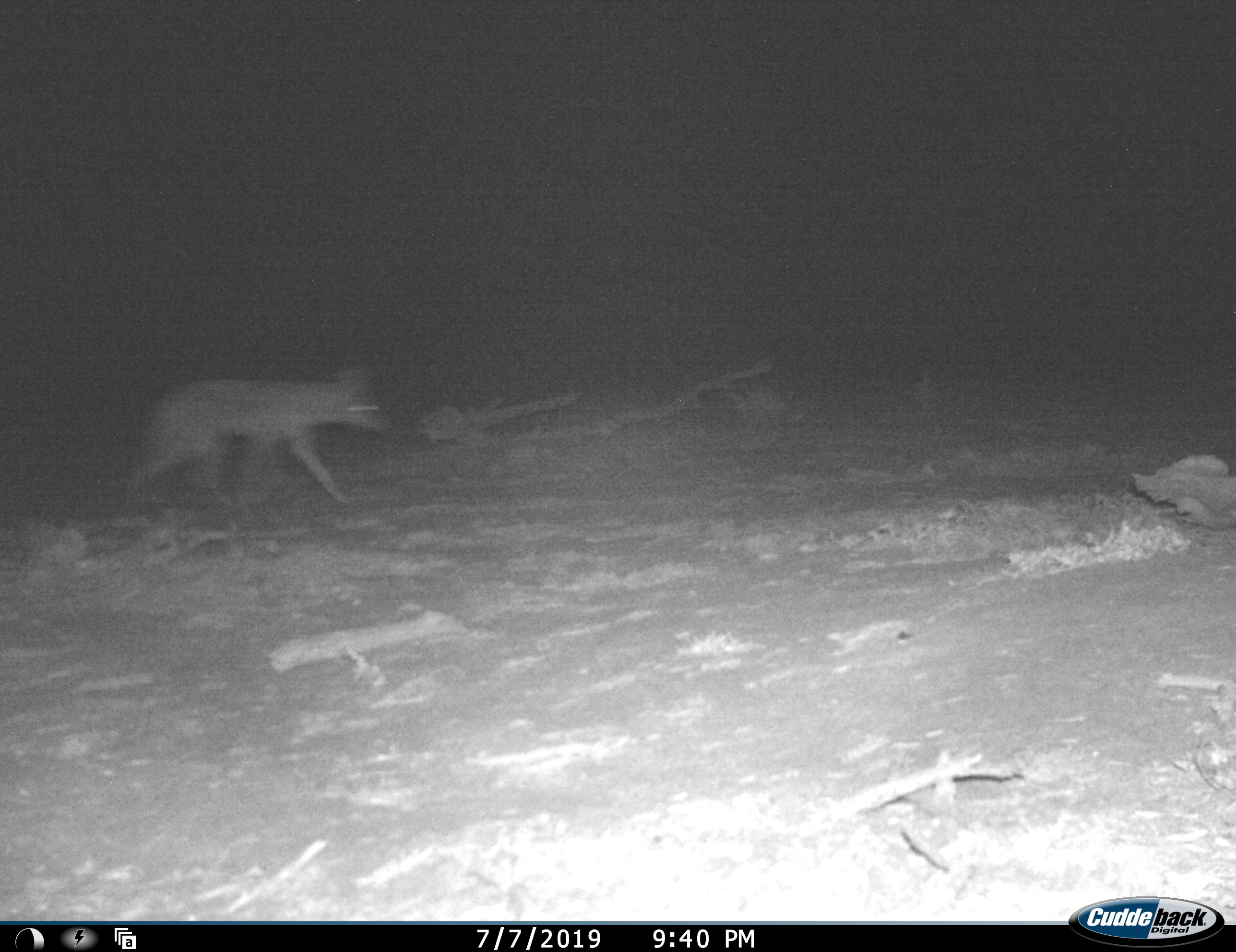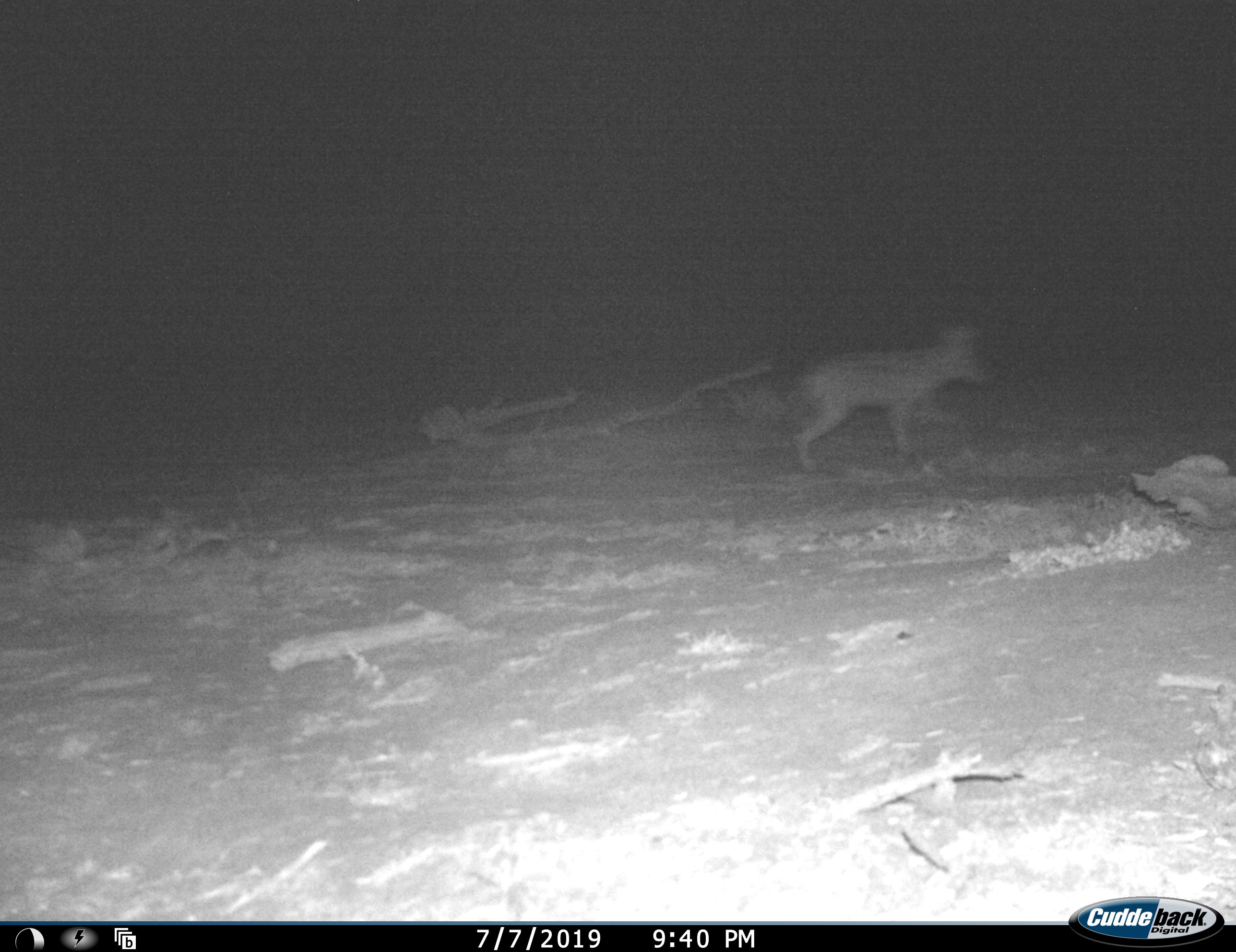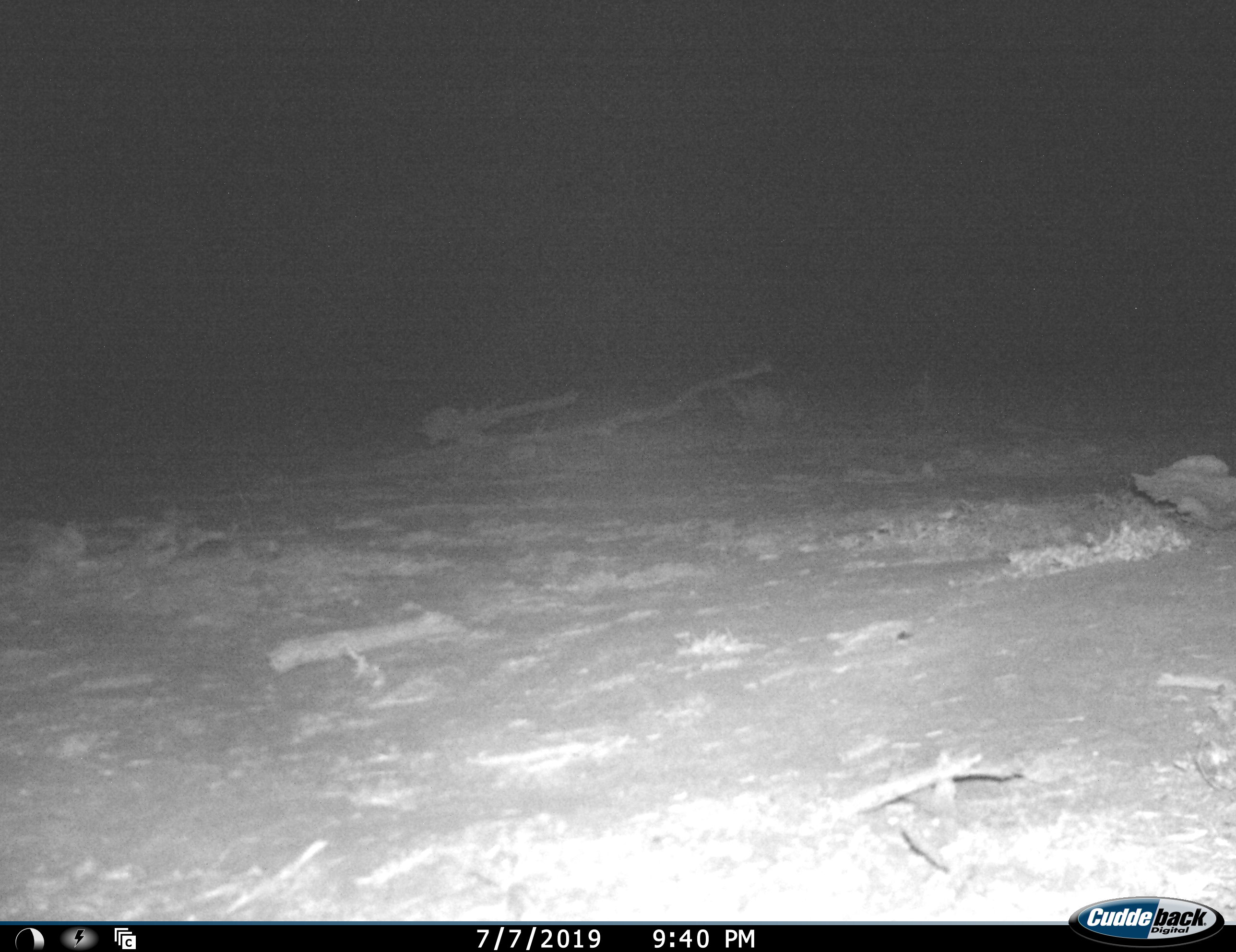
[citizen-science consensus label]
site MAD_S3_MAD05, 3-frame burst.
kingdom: Animalia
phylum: Chordata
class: Mammalia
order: Carnivora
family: Canidae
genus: Lupulella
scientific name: Lupulella mesomelas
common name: black-backed jackal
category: jackalblackbacked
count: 1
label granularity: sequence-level